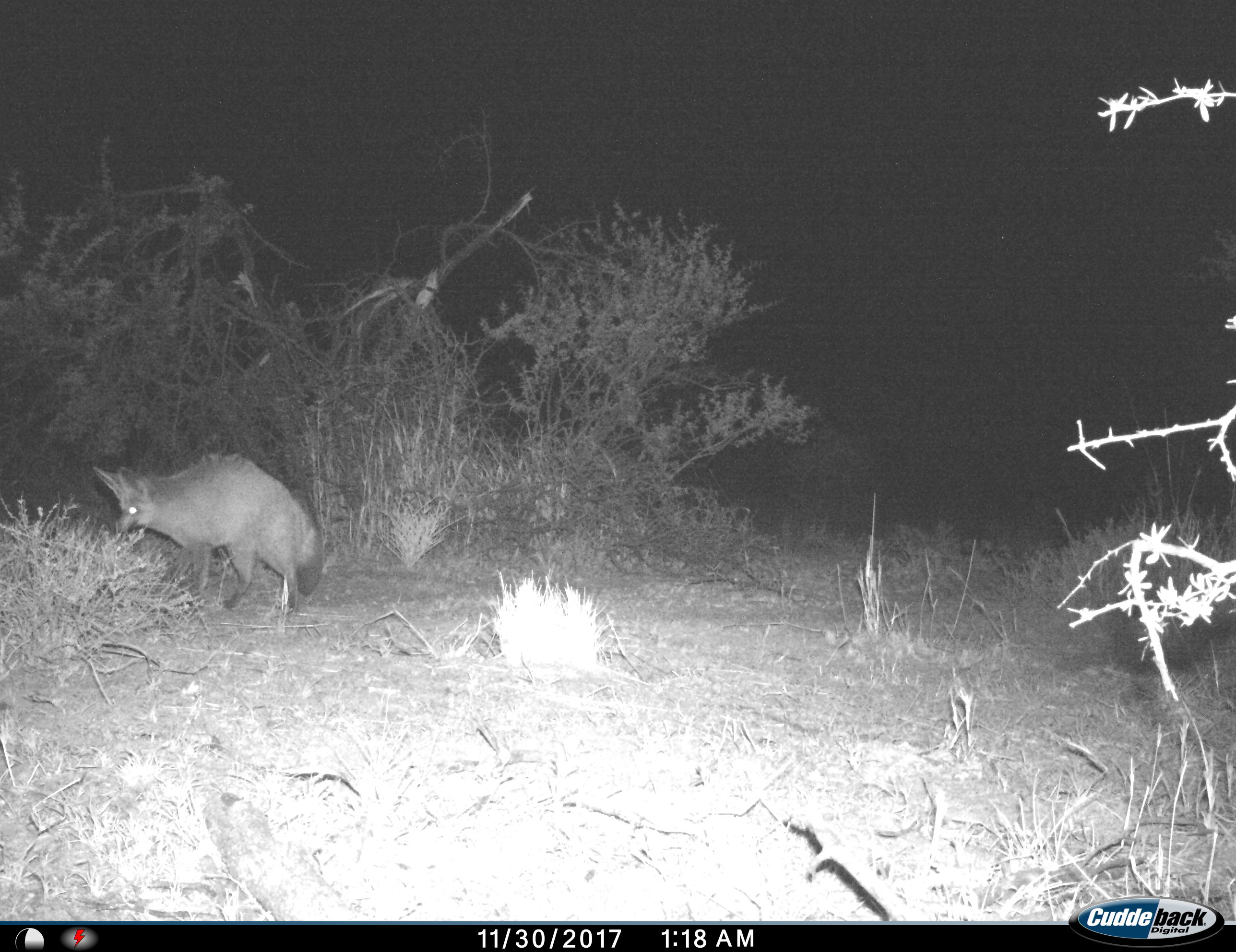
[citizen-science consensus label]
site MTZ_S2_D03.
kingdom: Animalia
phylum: Chordata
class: Mammalia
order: Carnivora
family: Canidae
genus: Otocyon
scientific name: Otocyon megalotis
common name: bat-eared fox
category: foxbateared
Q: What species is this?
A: Foxbateared (bat-eared fox) (Otocyon megalotis).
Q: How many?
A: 1.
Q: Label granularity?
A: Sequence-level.